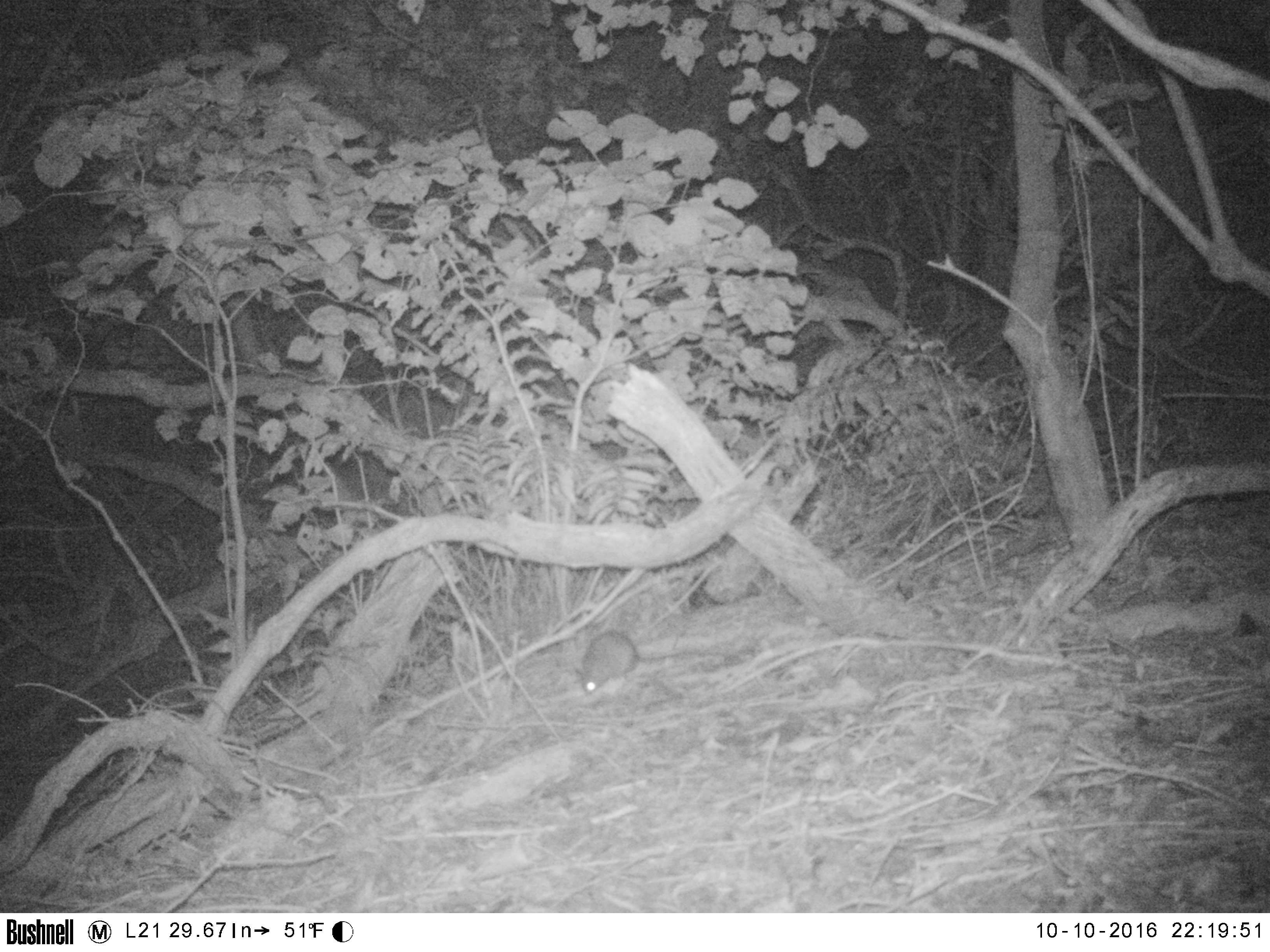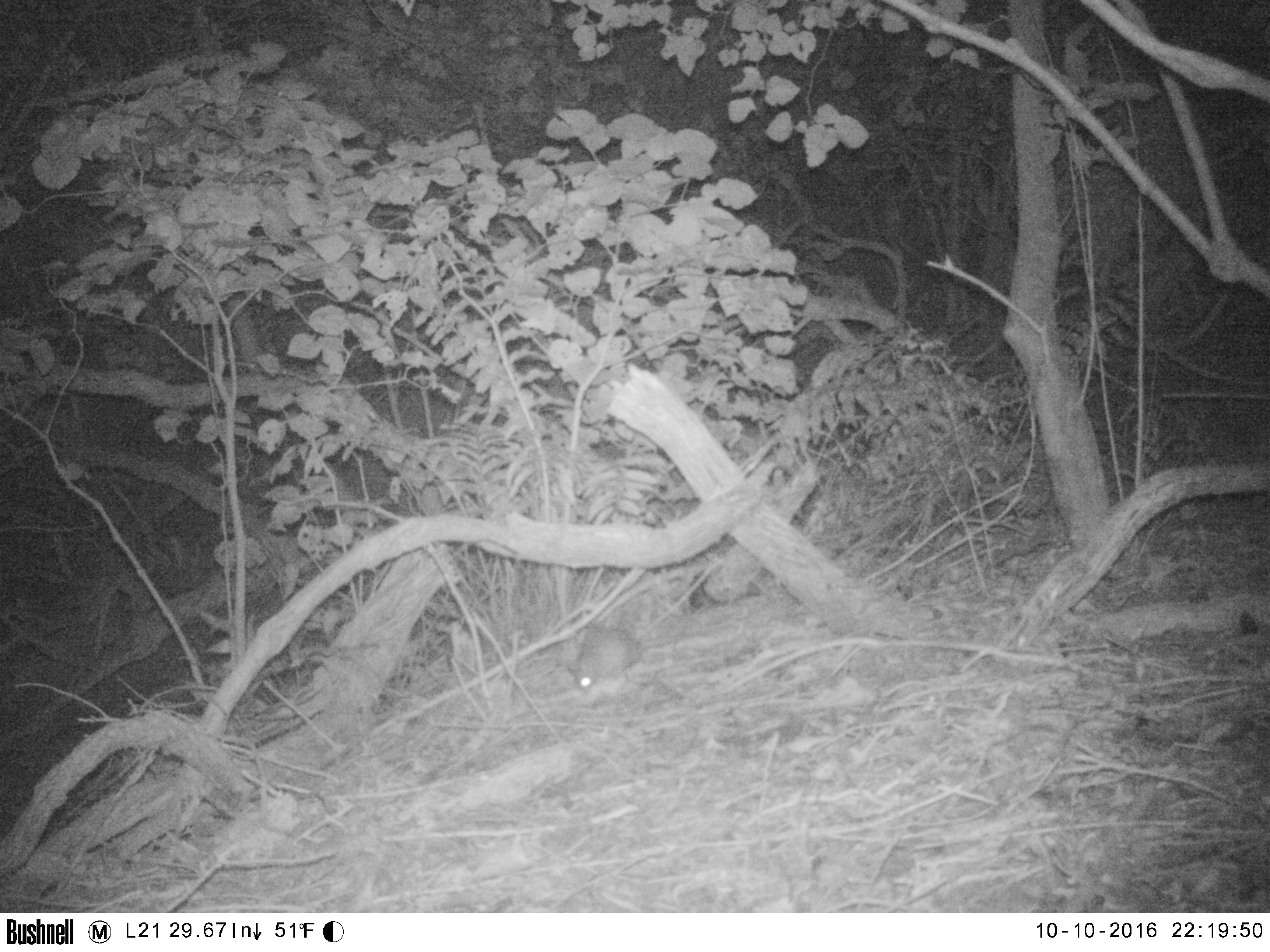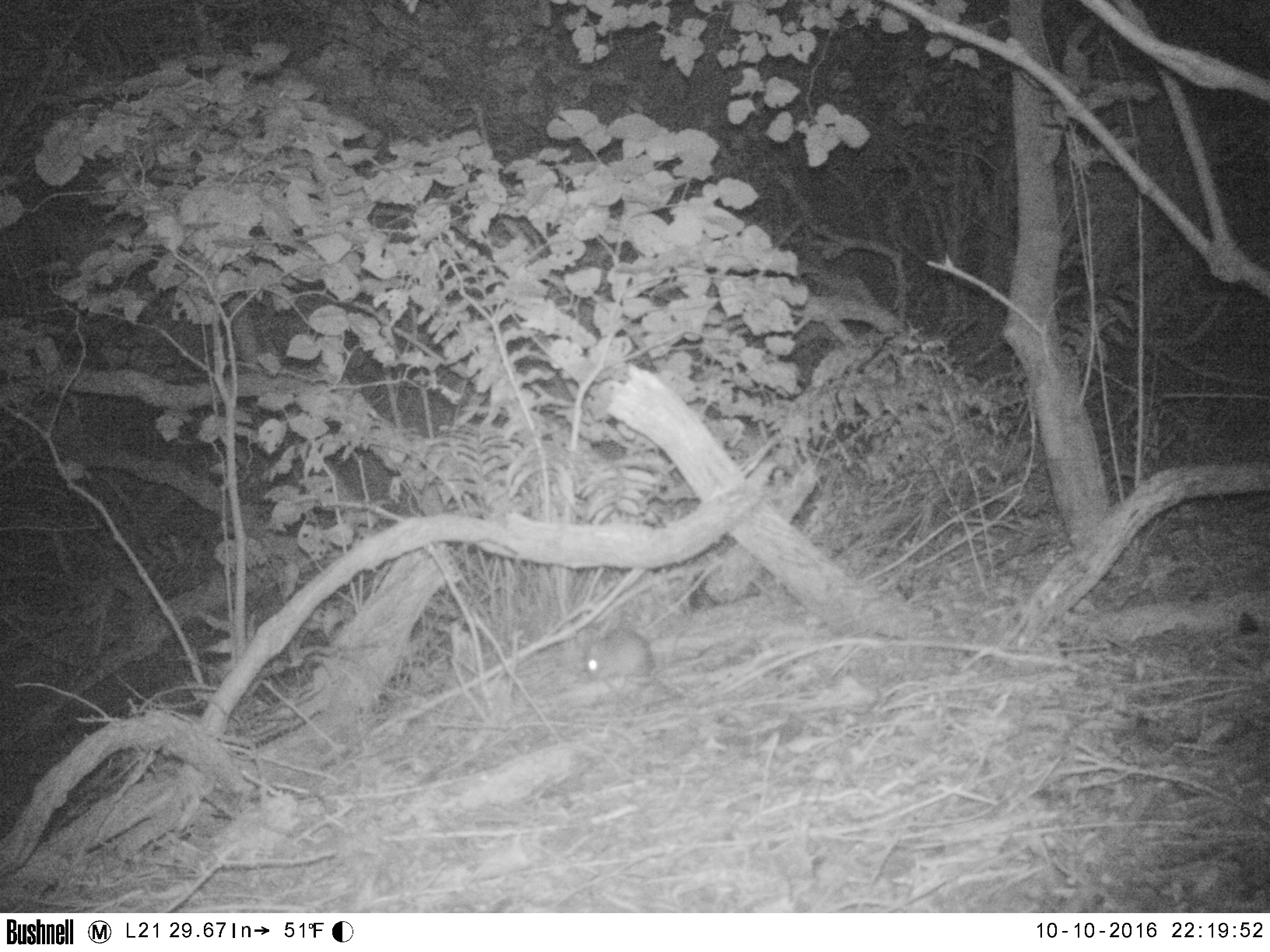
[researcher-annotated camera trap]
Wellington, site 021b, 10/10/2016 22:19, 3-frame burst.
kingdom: Animalia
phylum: Chordata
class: Mammalia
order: Rodentia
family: Muridae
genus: Rattus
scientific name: Rattus rattus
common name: ship rat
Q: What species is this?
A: Ship rat (Rattus rattus).